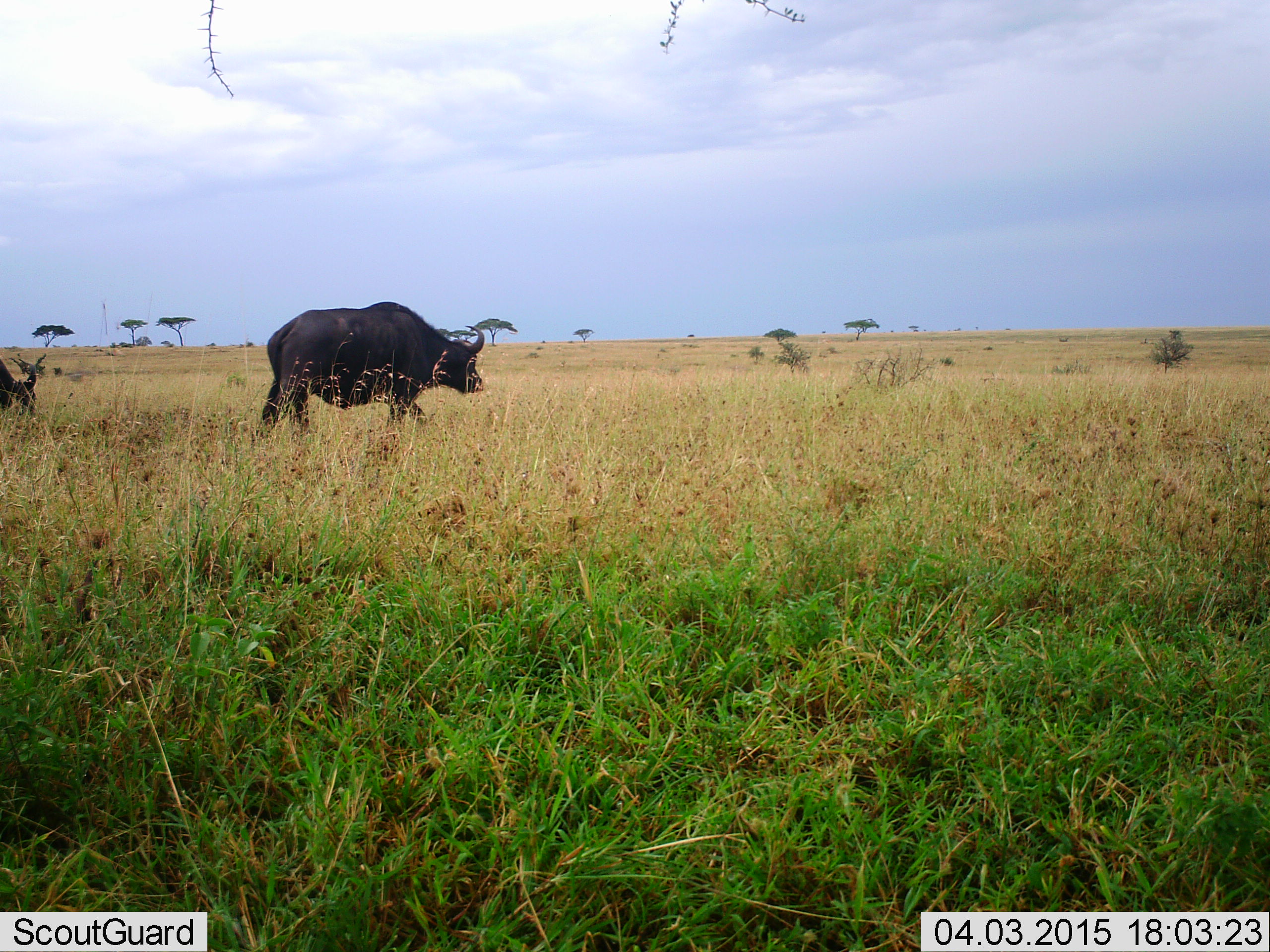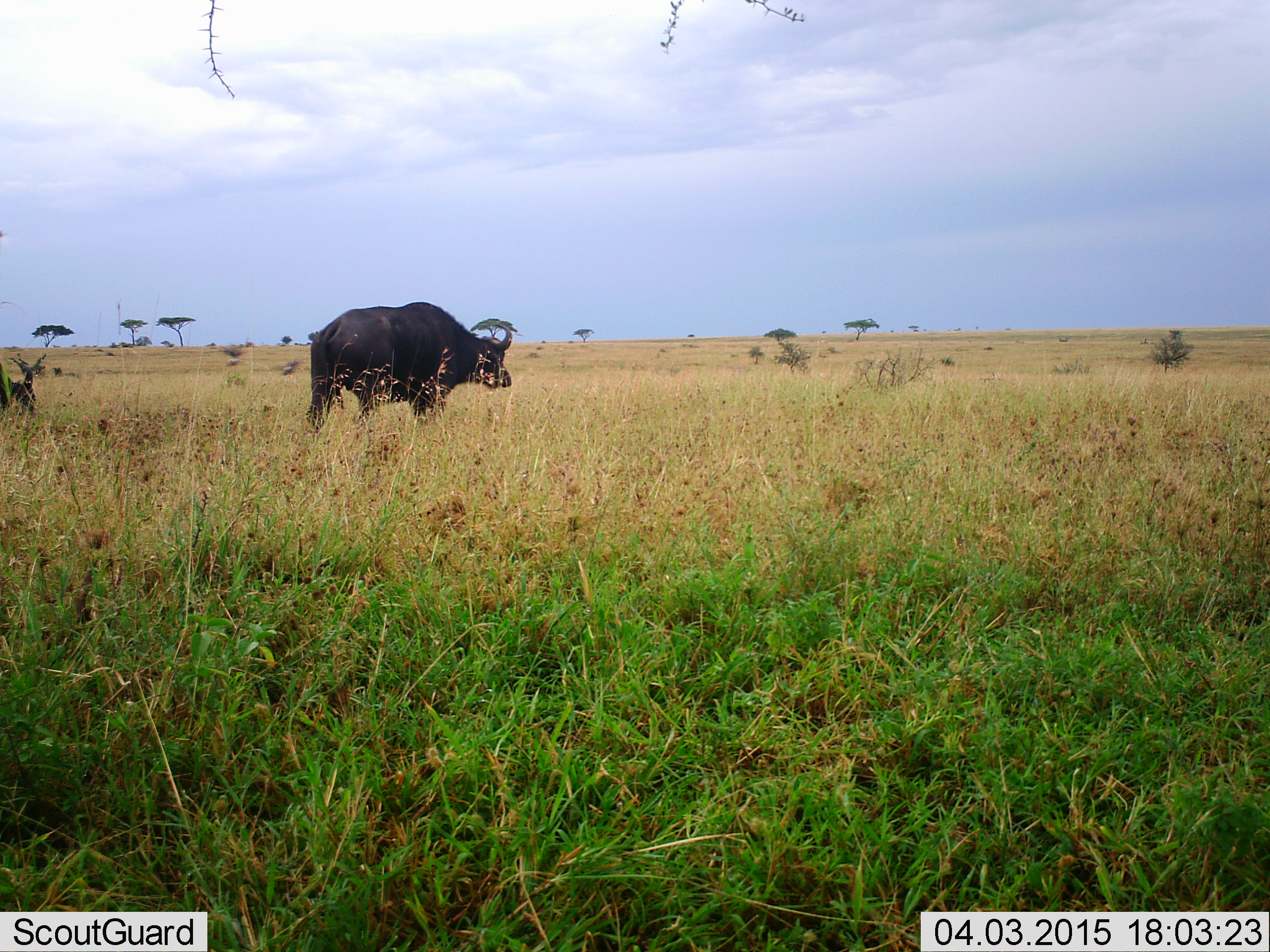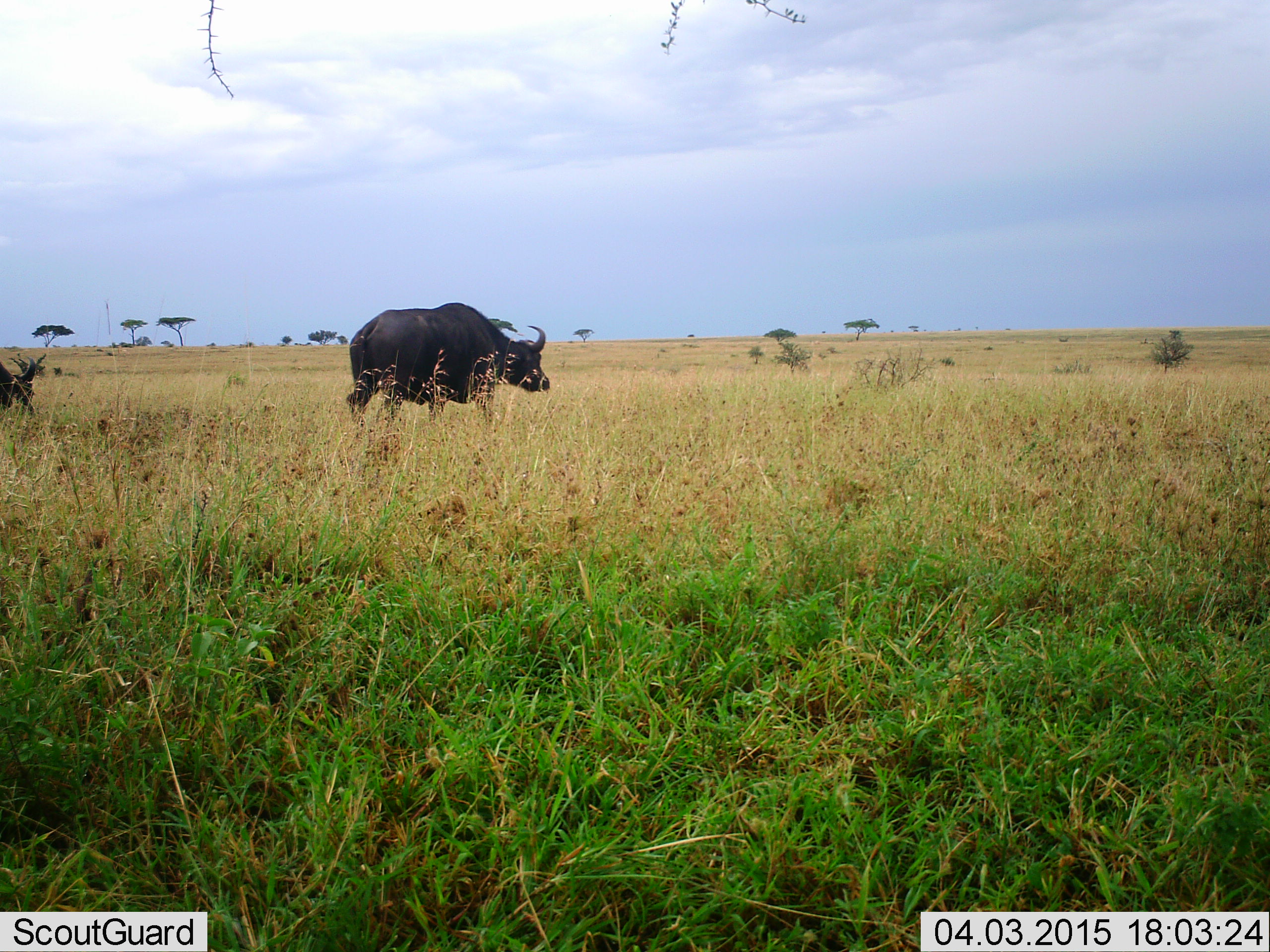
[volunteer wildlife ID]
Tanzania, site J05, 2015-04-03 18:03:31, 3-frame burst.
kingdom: Animalia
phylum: Chordata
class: Mammalia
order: Artiodactyla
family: Bovidae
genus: Syncerus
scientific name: Syncerus caffer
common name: cape buffalo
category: buffalo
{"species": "buffalo (cape buffalo) (Syncerus caffer)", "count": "2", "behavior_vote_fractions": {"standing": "9%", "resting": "0%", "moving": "91%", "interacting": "0%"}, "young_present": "0%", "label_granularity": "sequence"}